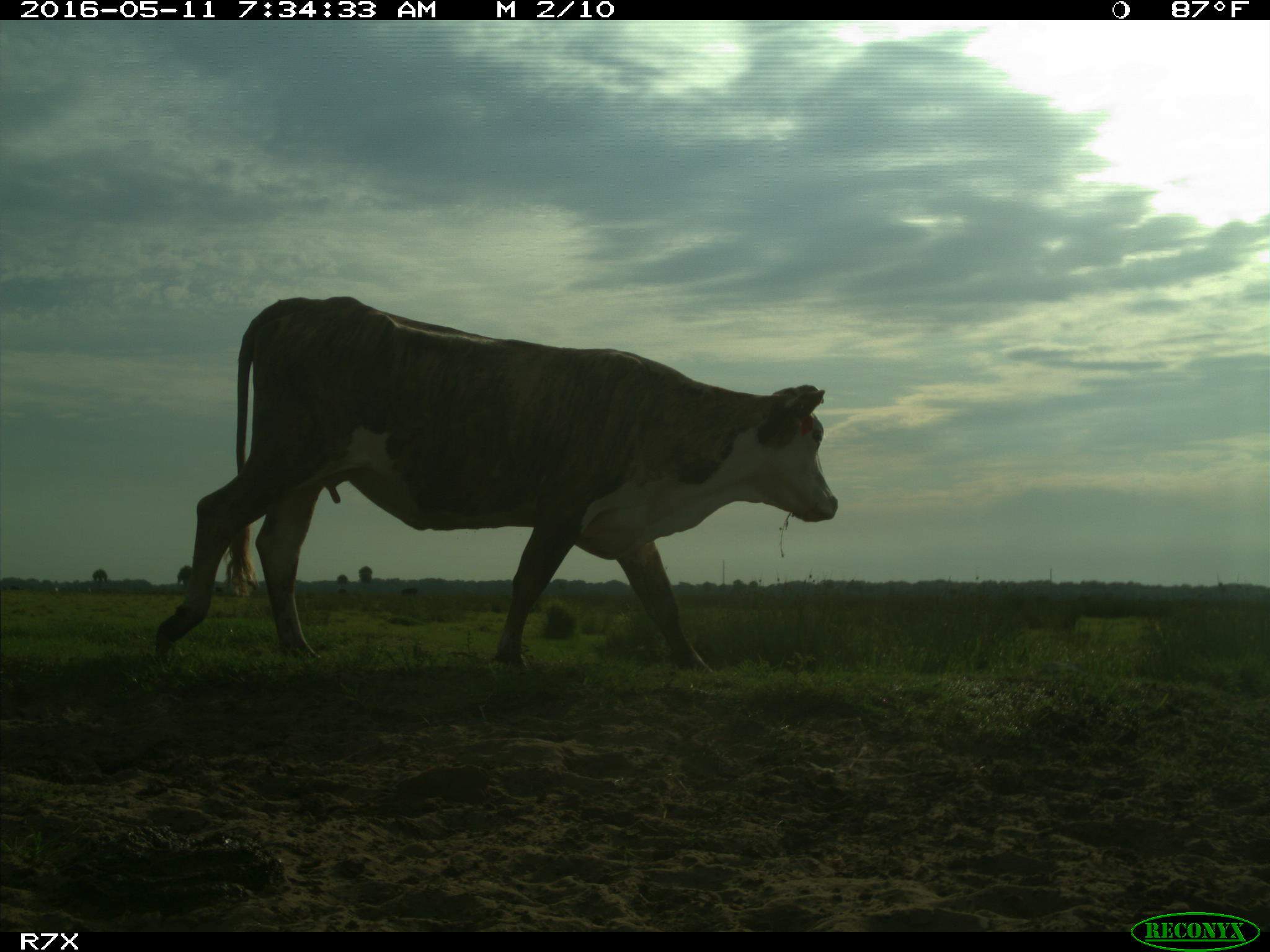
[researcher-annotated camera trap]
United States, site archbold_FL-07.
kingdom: Animalia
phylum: Chordata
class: Mammalia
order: Artiodactyla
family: Bovidae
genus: Bos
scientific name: Bos taurus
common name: domestic cow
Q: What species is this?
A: Bos taurus (domestic cow).